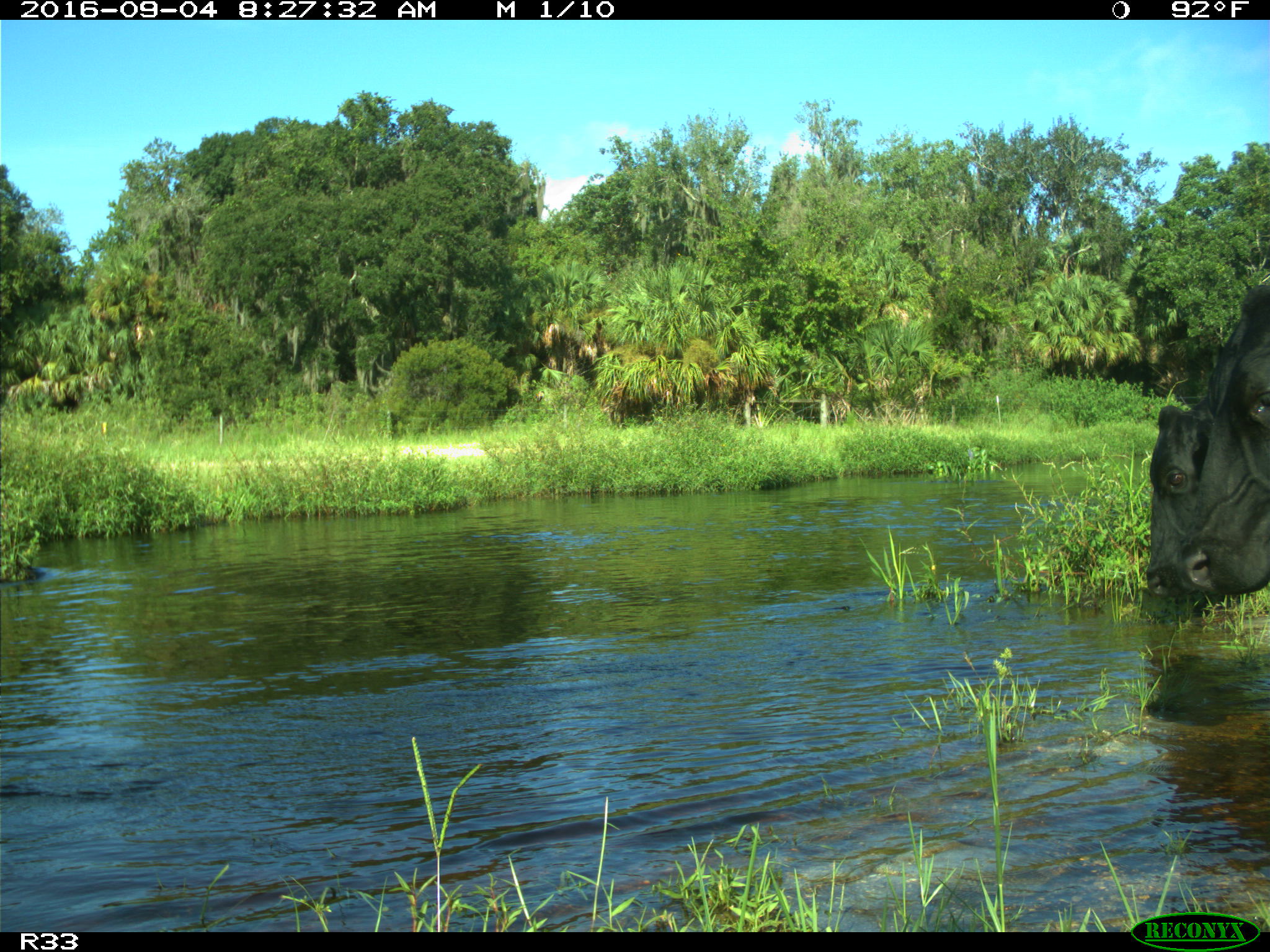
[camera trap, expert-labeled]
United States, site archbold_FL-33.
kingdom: Animalia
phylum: Chordata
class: Mammalia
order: Artiodactyla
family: Bovidae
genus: Bos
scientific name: Bos taurus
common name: domestic cow